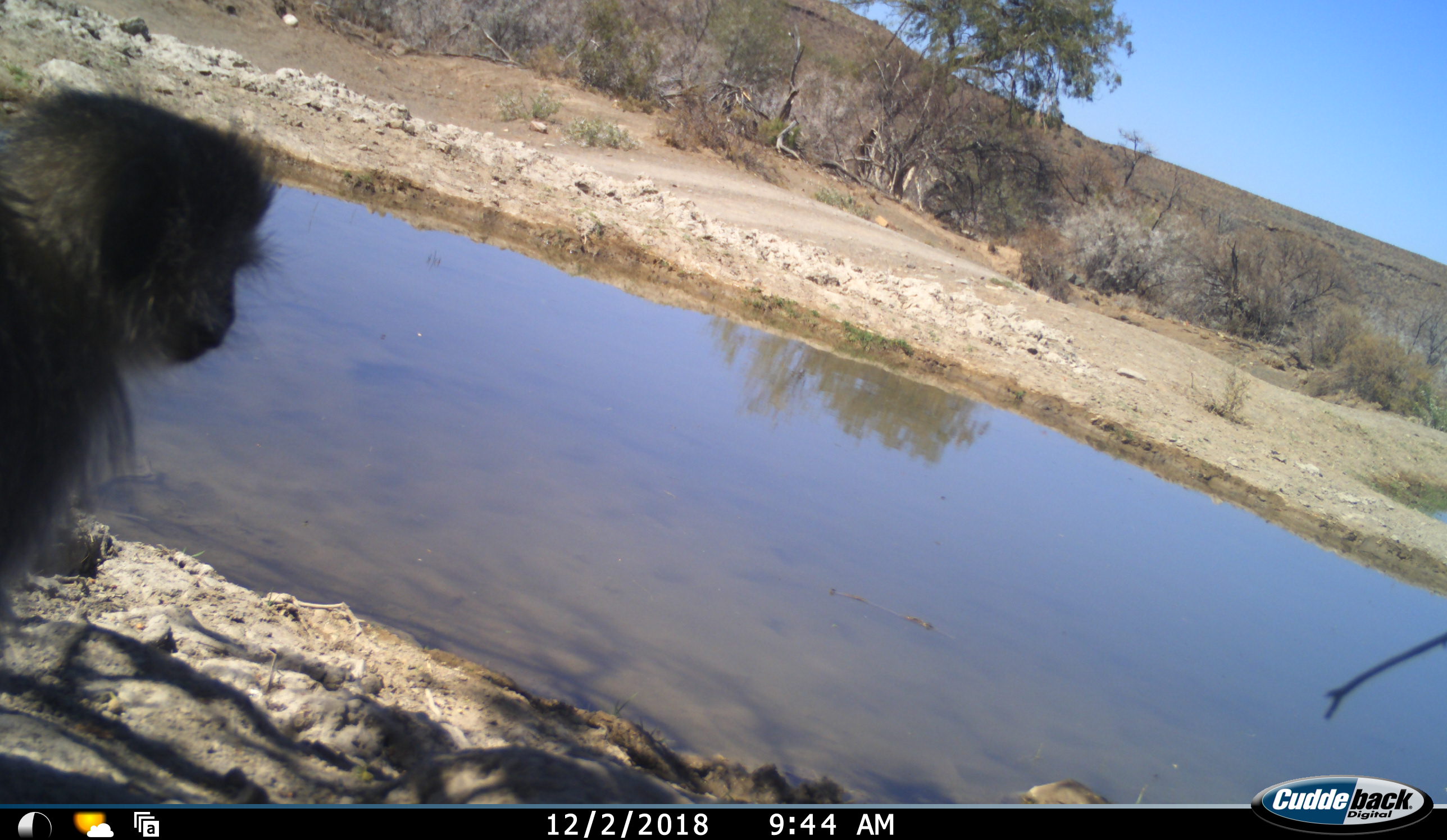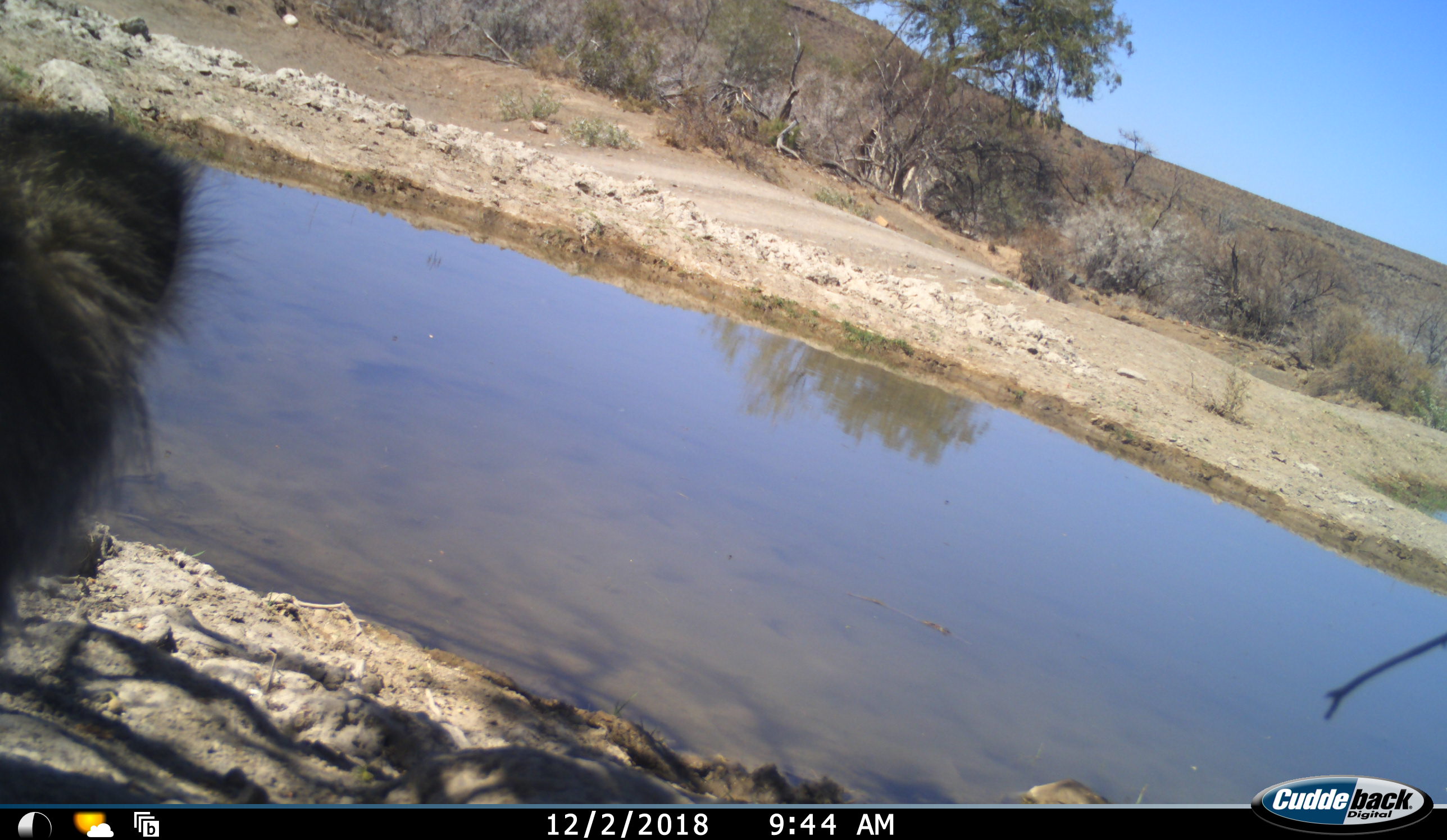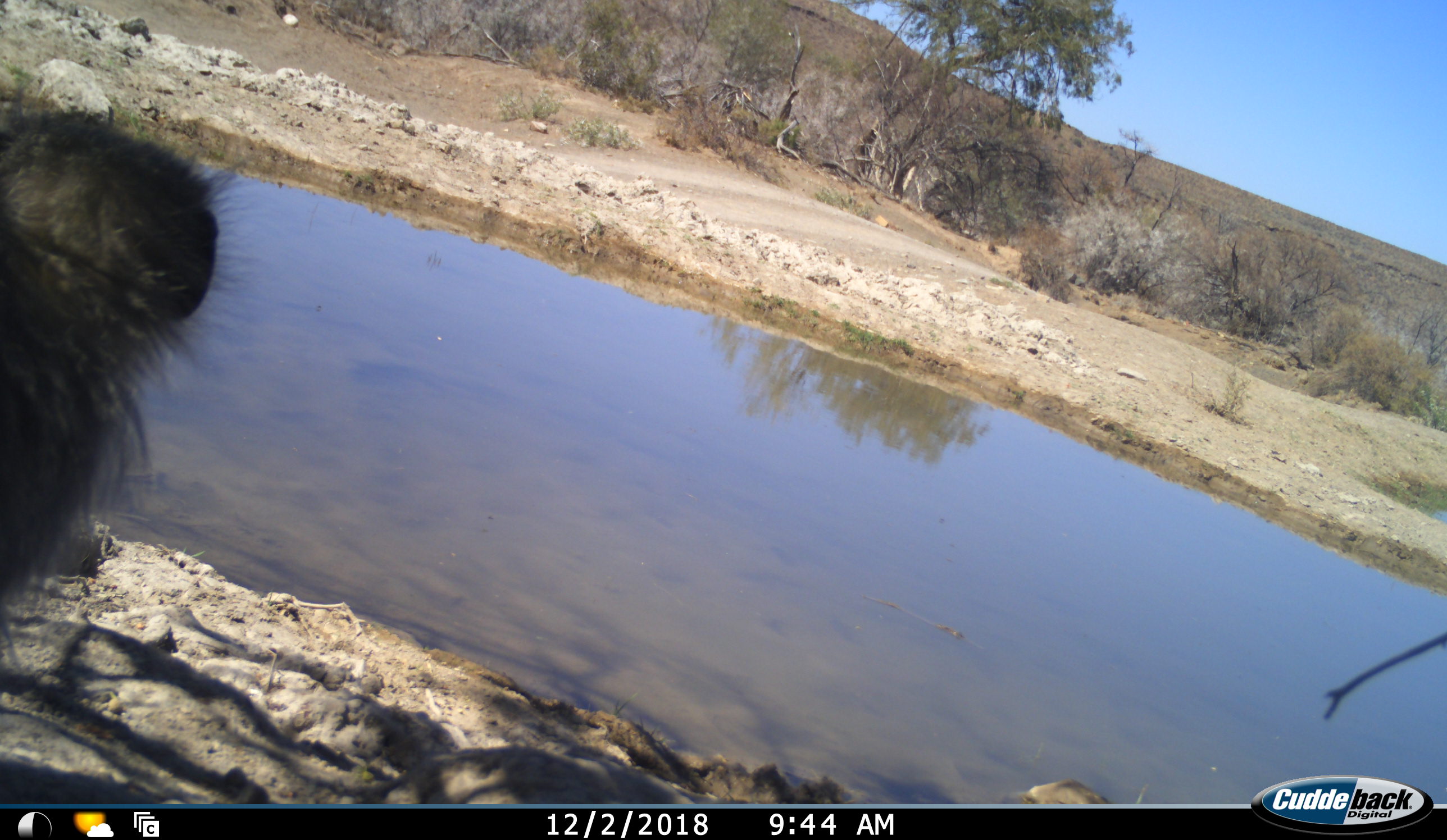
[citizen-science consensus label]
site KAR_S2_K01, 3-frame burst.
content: unidentified animal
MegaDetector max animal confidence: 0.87